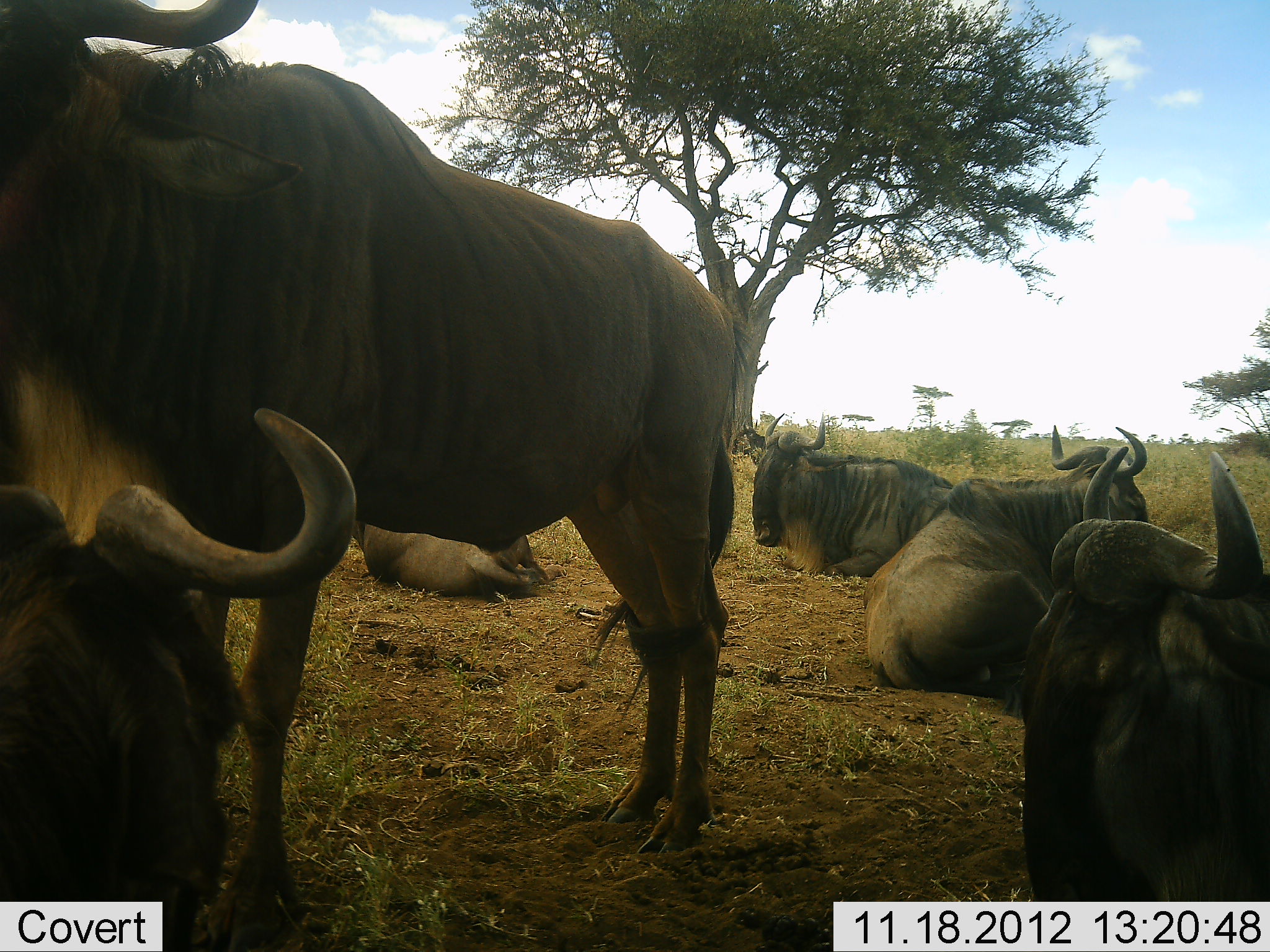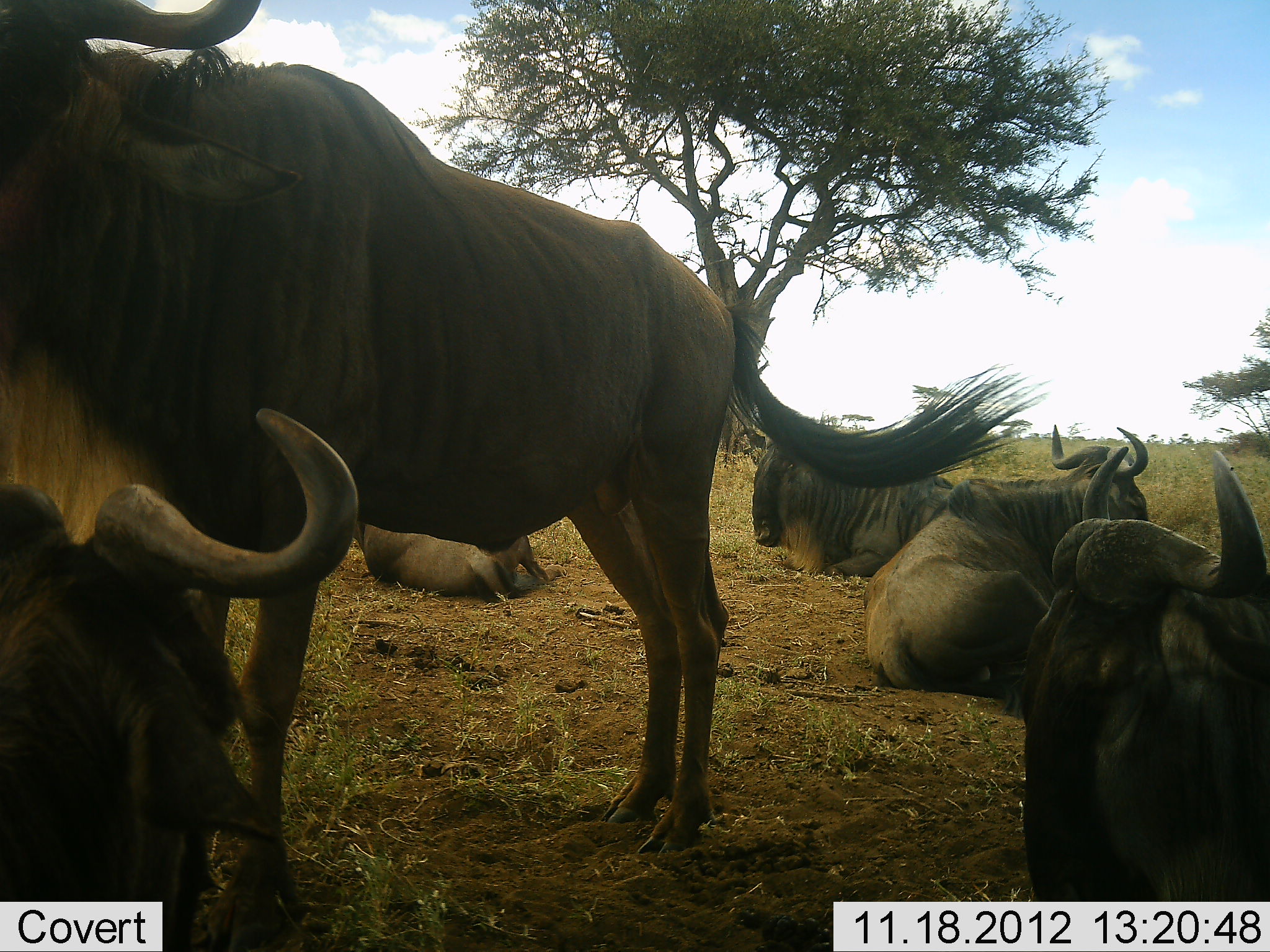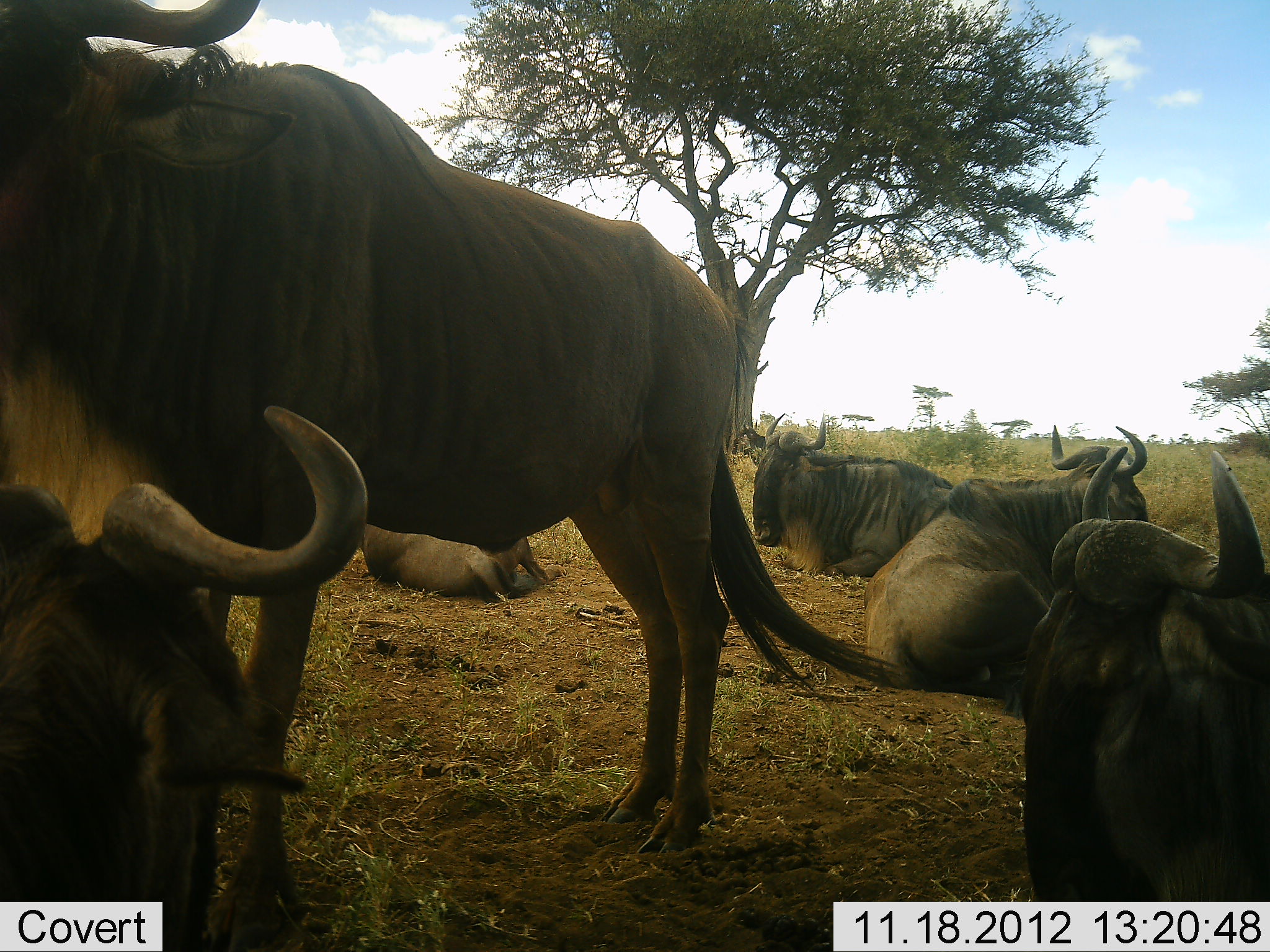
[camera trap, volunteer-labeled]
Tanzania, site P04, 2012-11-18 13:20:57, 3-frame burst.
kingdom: Animalia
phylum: Chordata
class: Mammalia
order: Artiodactyla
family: Bovidae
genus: Connochaetes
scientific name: Connochaetes taurinus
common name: blue wildebeest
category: wildebeest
Wildebeest (blue wildebeest) (Connochaetes taurinus), count 6. Behavior (volunteer vote fractions): standing 91%, resting 100%, moving 0%, interacting 0%. Young present (vote fraction): 0%. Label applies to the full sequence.